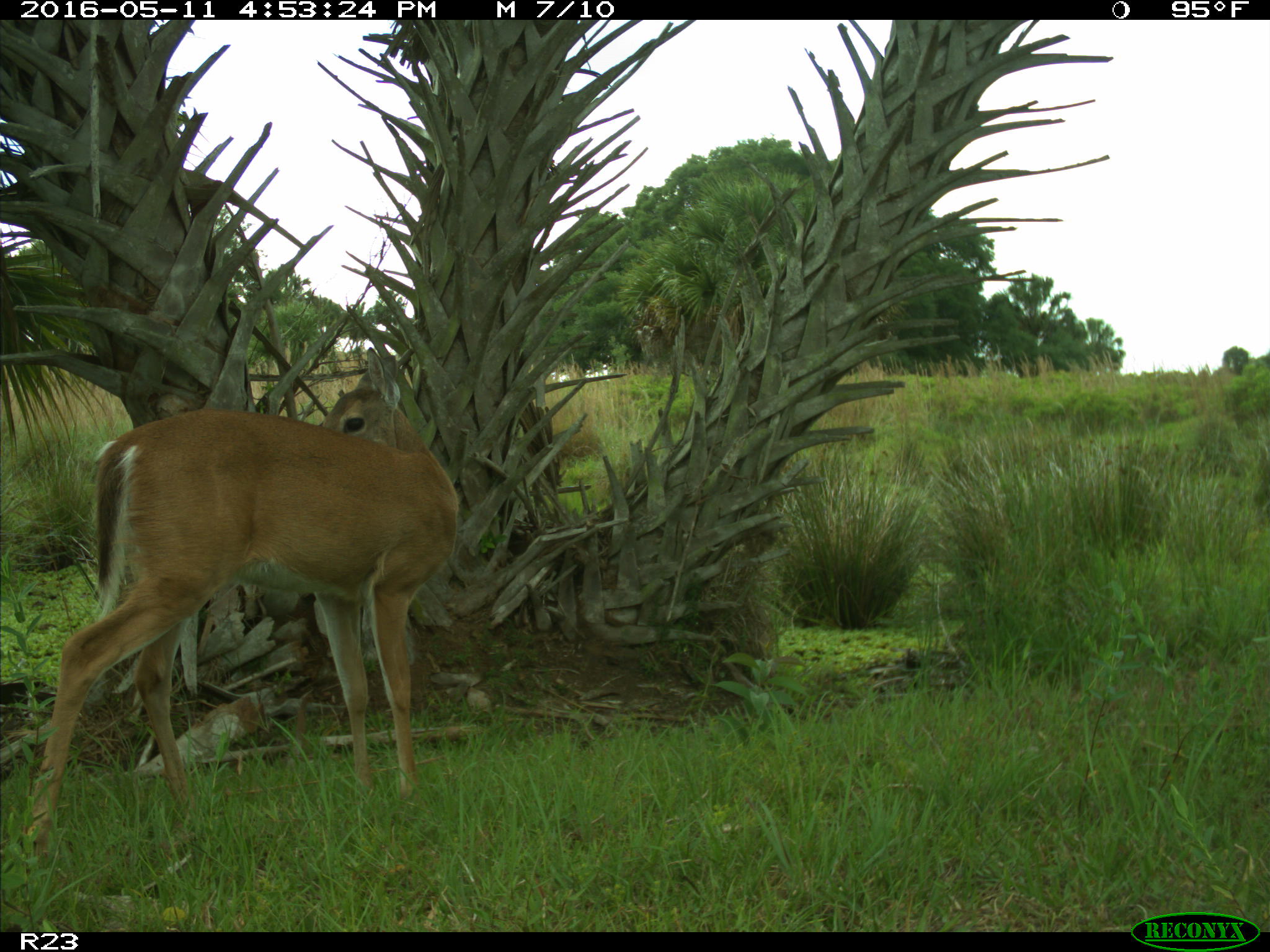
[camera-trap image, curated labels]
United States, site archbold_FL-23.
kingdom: Animalia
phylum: Chordata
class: Mammalia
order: Artiodactyla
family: Cervidae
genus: Odocoileus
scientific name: Odocoileus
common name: deer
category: unidentified deer